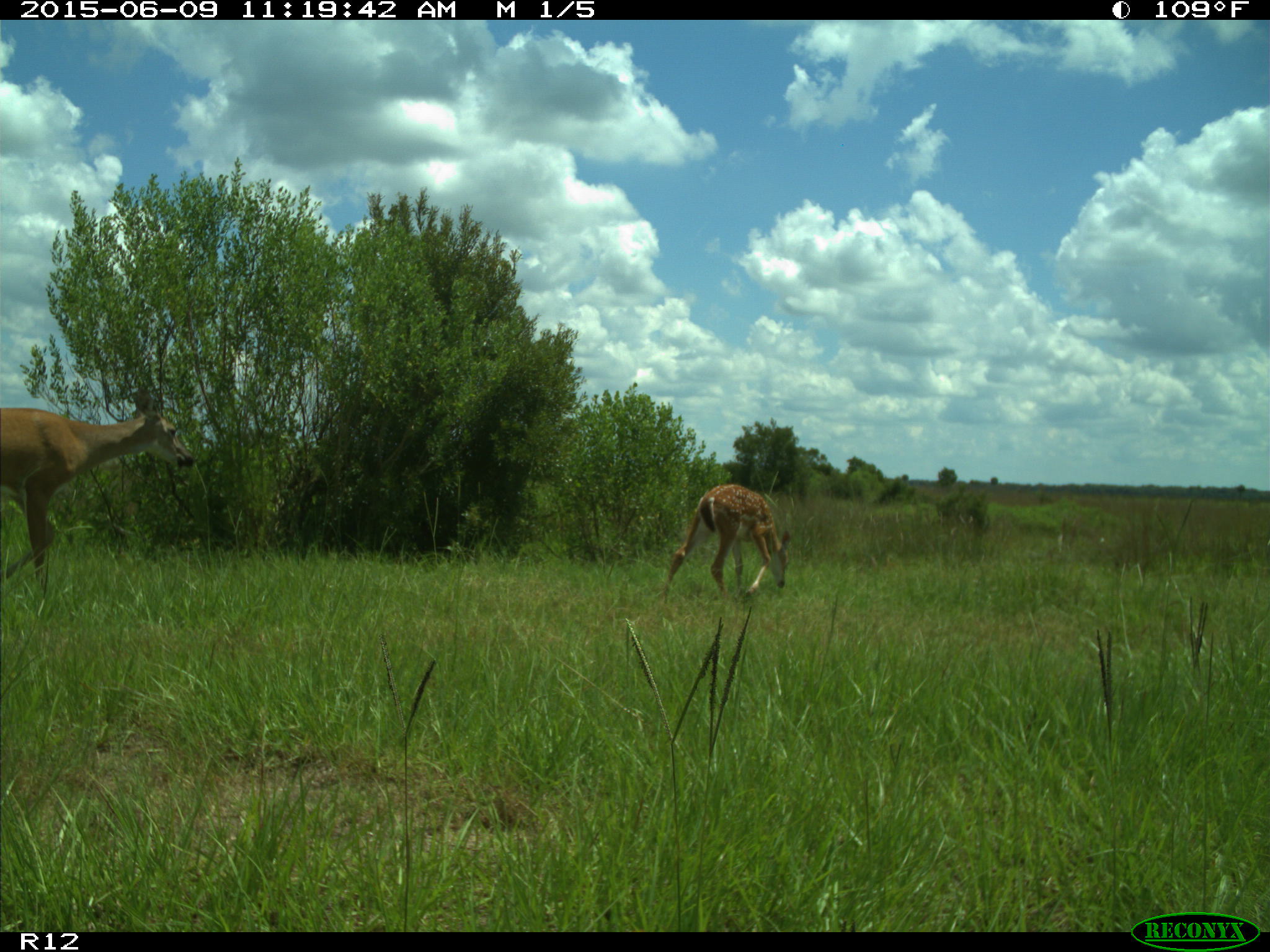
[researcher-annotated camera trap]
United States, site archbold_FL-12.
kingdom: Animalia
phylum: Chordata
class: Mammalia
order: Artiodactyla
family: Cervidae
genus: Odocoileus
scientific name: Odocoileus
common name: deer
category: unidentified deer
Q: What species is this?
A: Unidentified deer (deer) (Odocoileus).